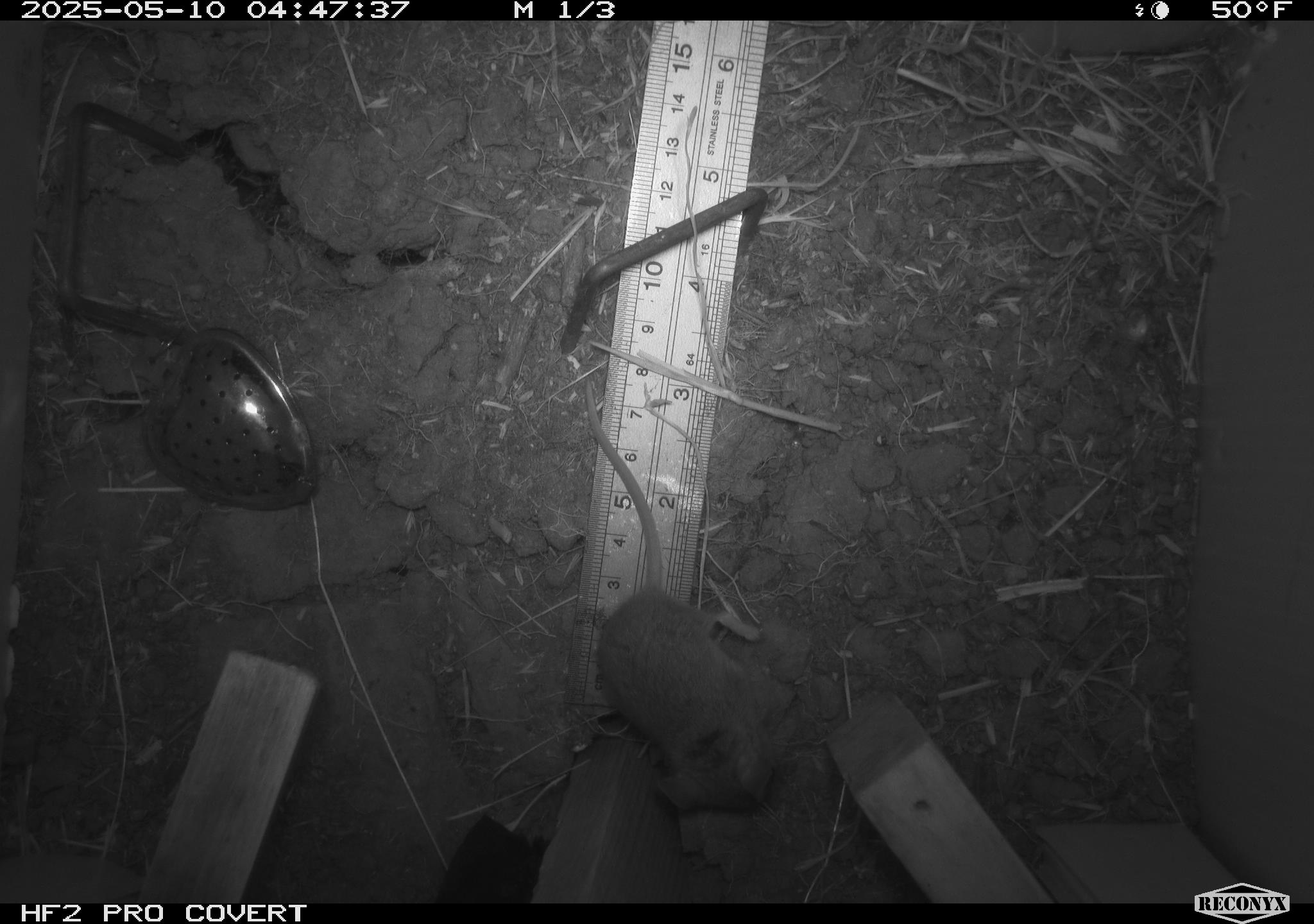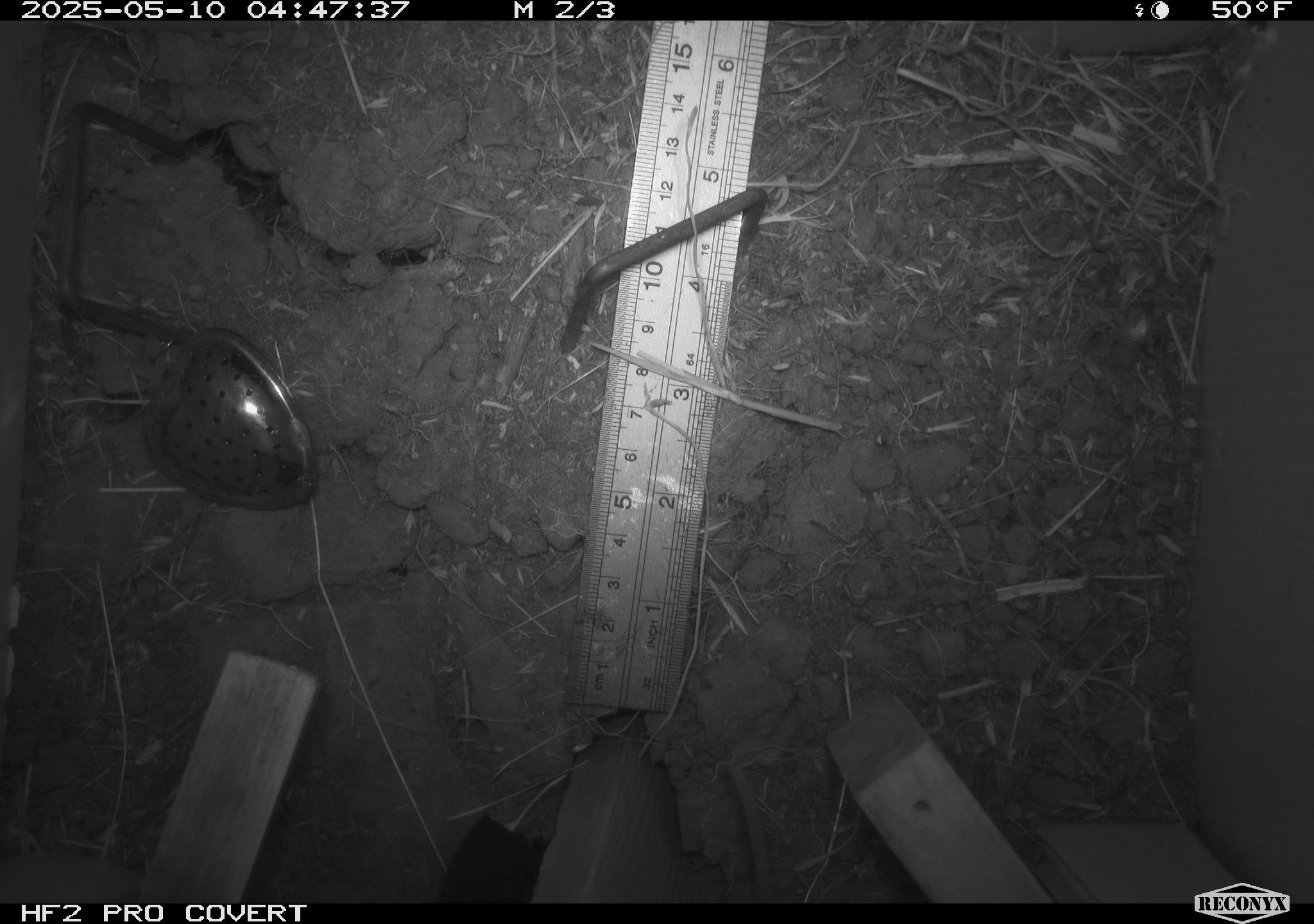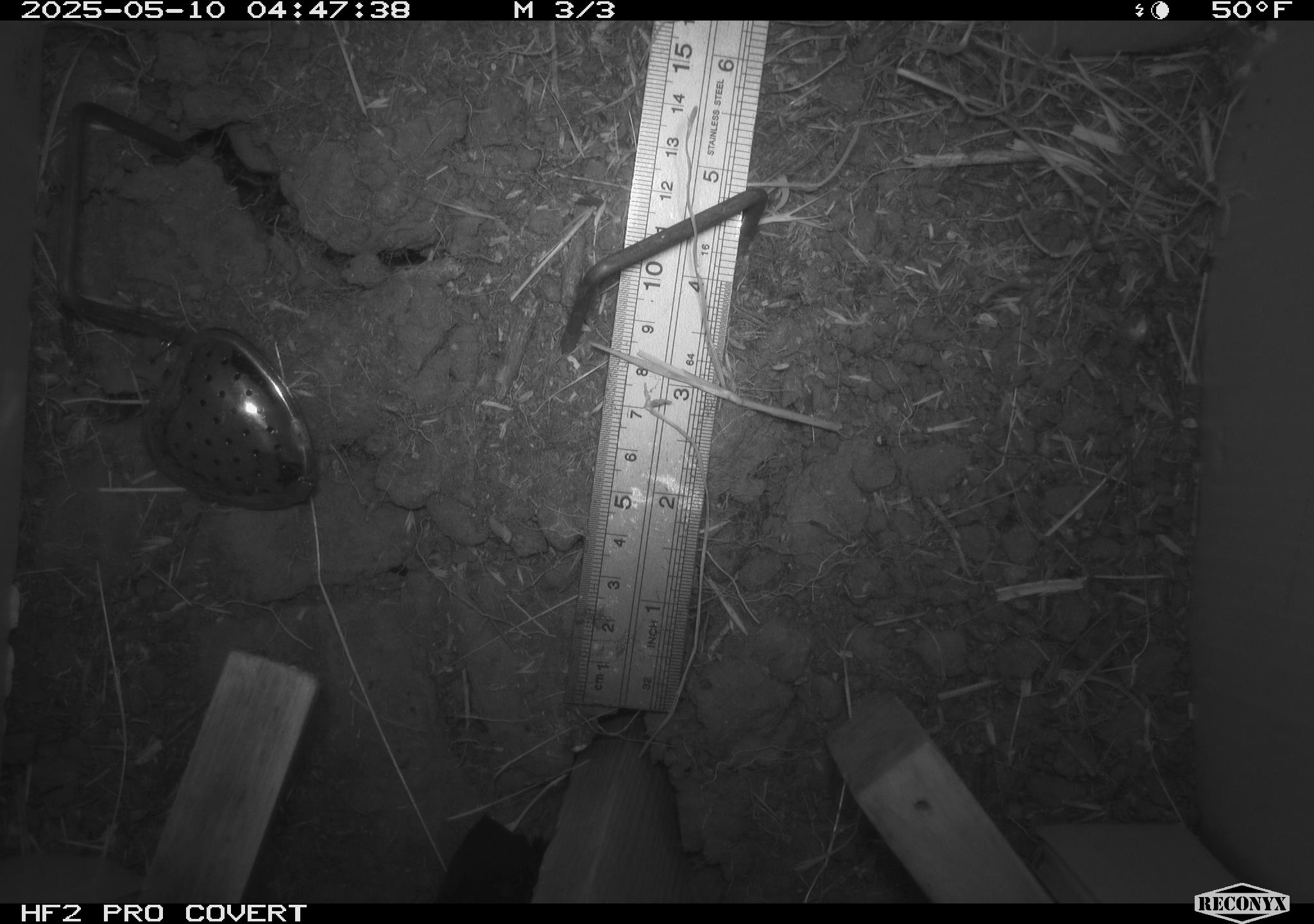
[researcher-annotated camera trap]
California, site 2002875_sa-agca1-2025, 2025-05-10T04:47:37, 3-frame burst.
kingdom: Animalia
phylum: Chordata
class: Mammalia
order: Rodentia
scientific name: Rodentia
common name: mouse species